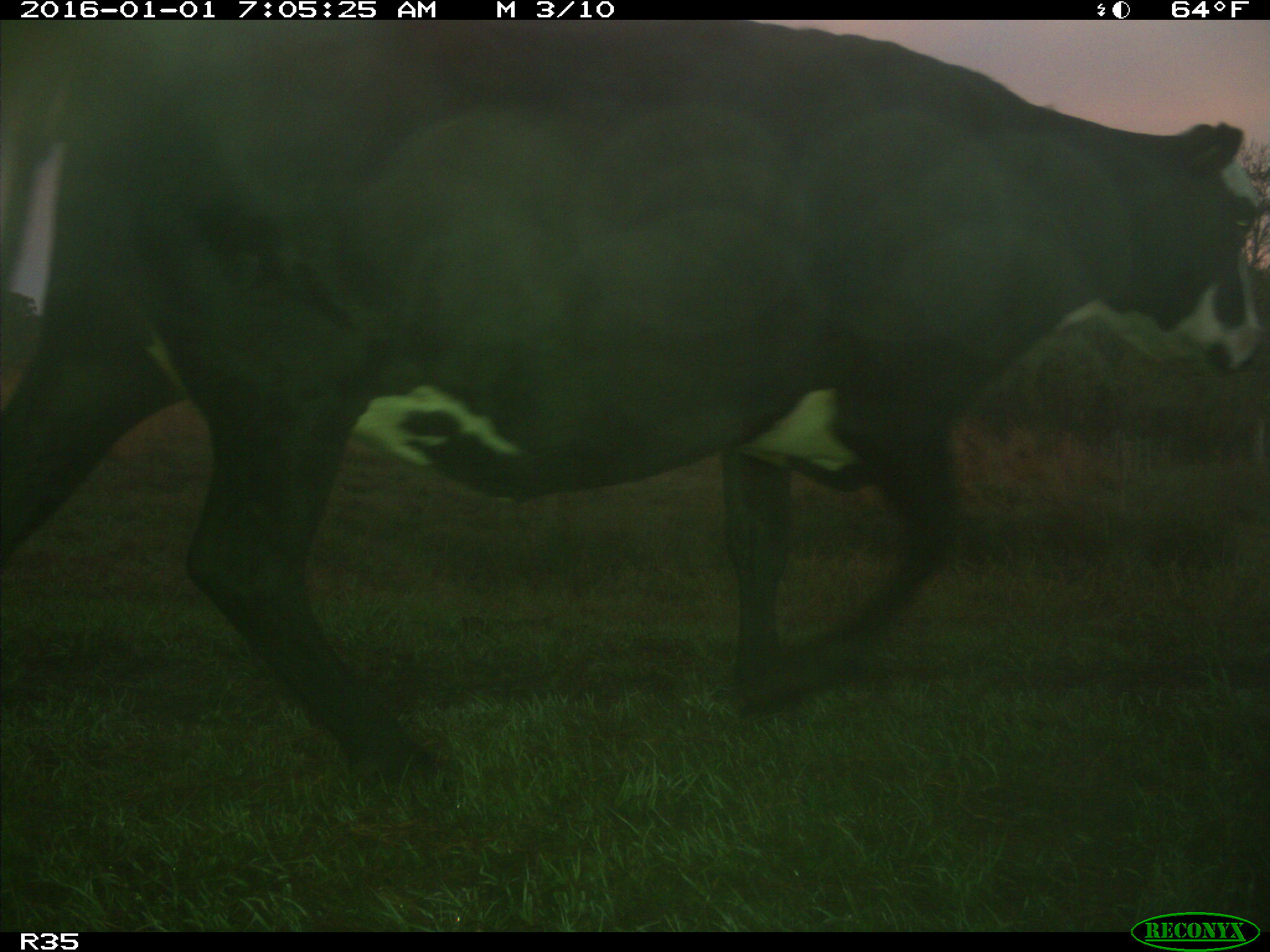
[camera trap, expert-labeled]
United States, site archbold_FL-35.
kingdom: Animalia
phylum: Chordata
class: Mammalia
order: Artiodactyla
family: Bovidae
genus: Bos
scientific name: Bos taurus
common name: domestic cow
Bos taurus (domestic cow).